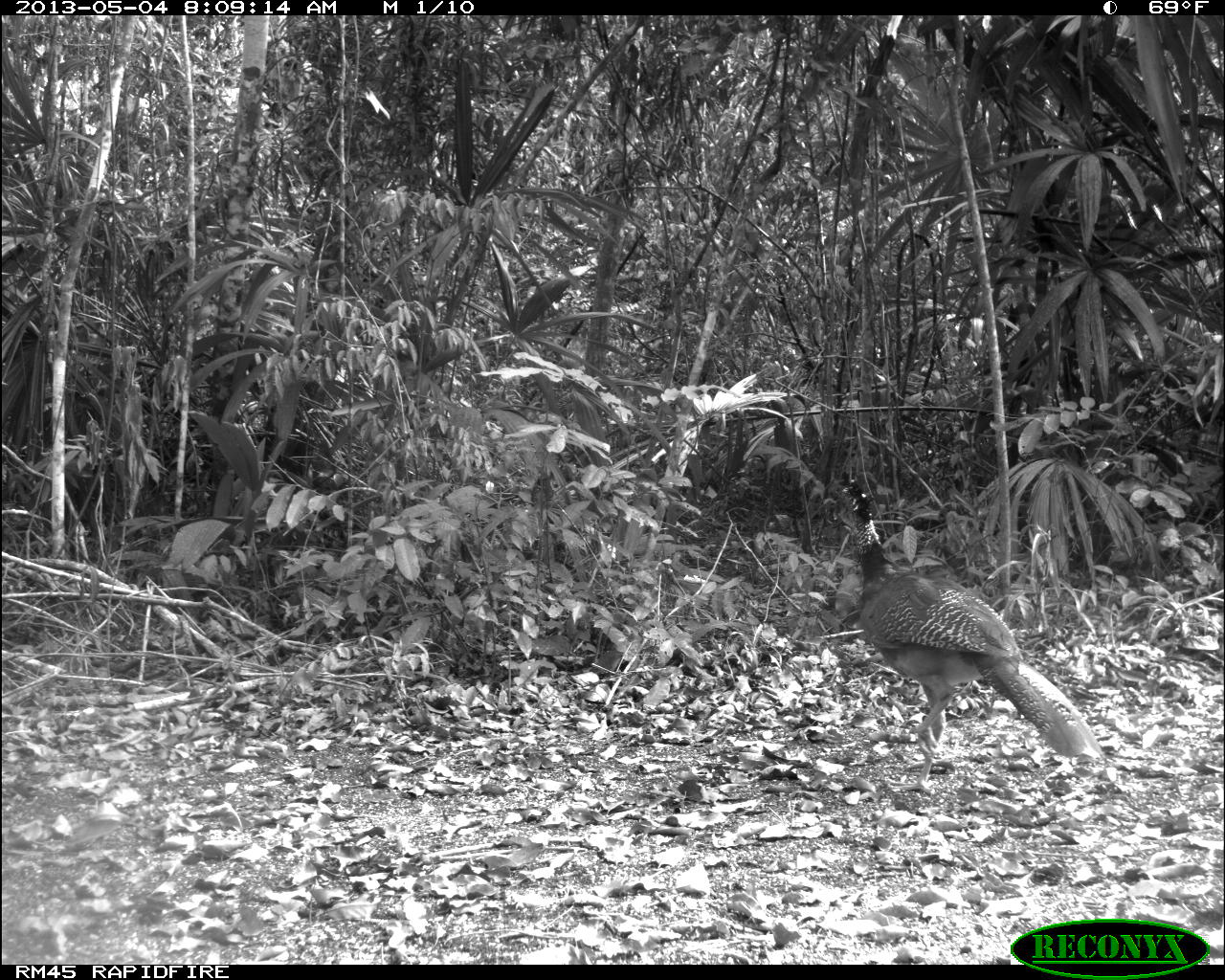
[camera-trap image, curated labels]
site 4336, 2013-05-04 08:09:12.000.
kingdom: Animalia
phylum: Chordata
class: Aves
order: Galliformes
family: Cracidae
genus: Crax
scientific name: Crax rubra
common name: great curassow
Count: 1.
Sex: female.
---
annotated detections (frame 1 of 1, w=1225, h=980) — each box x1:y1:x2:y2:
crax rubra: 841:471:1105:796